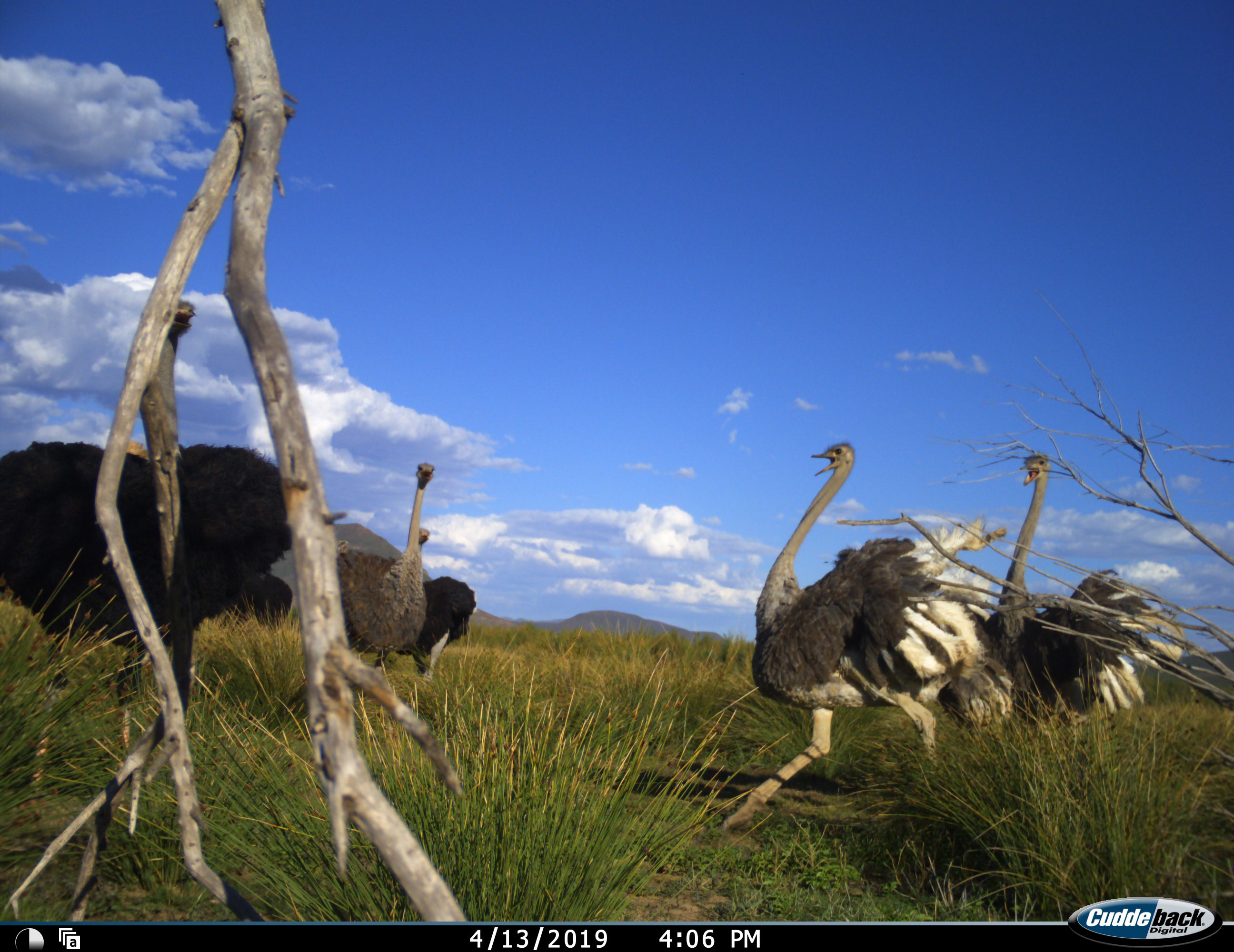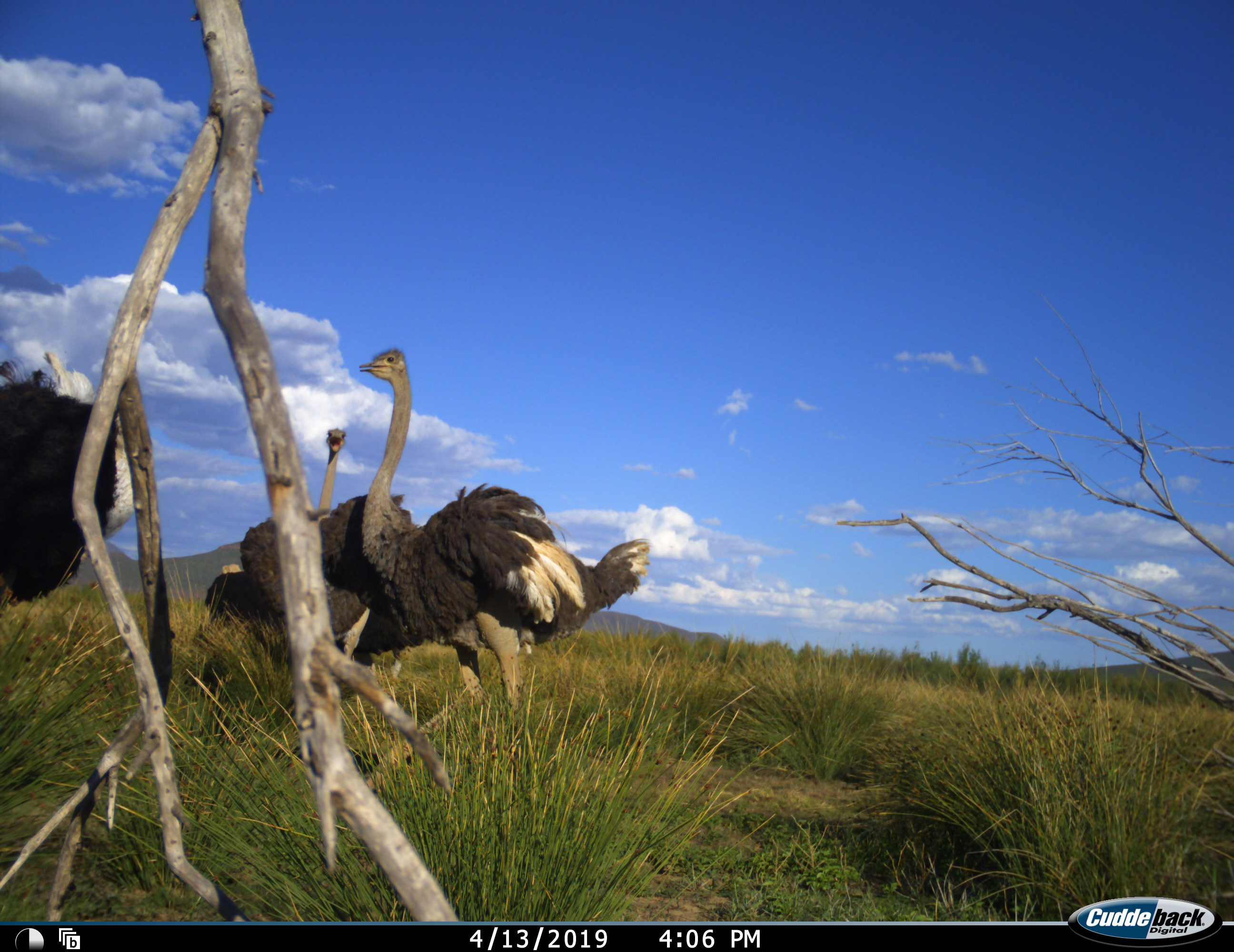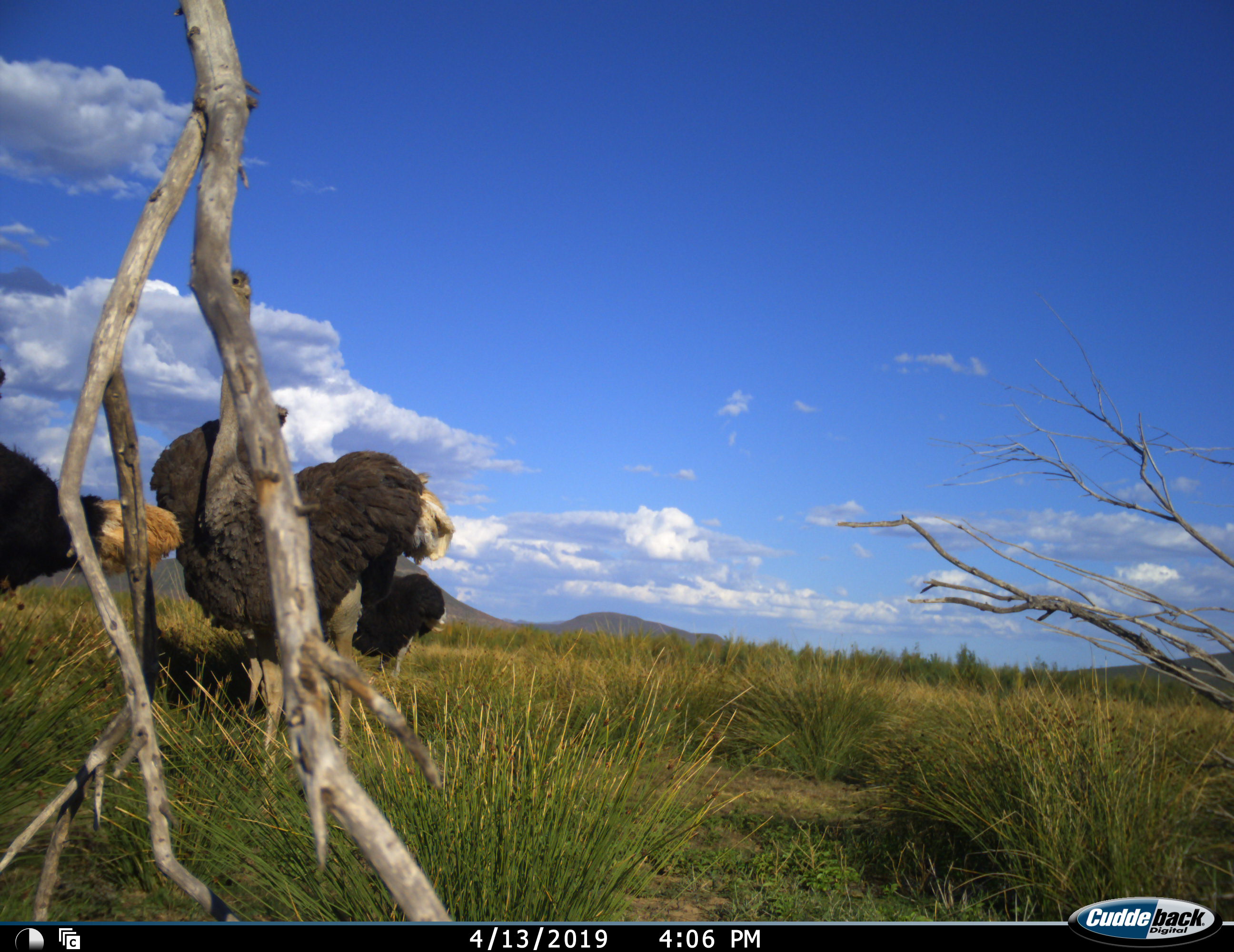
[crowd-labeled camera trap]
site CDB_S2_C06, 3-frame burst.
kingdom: Animalia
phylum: Chordata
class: Aves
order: Struthioniformes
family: Struthionidae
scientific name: Struthionidae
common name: ostrich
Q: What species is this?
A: Ostrich (Struthionidae).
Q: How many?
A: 5.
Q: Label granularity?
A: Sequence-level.